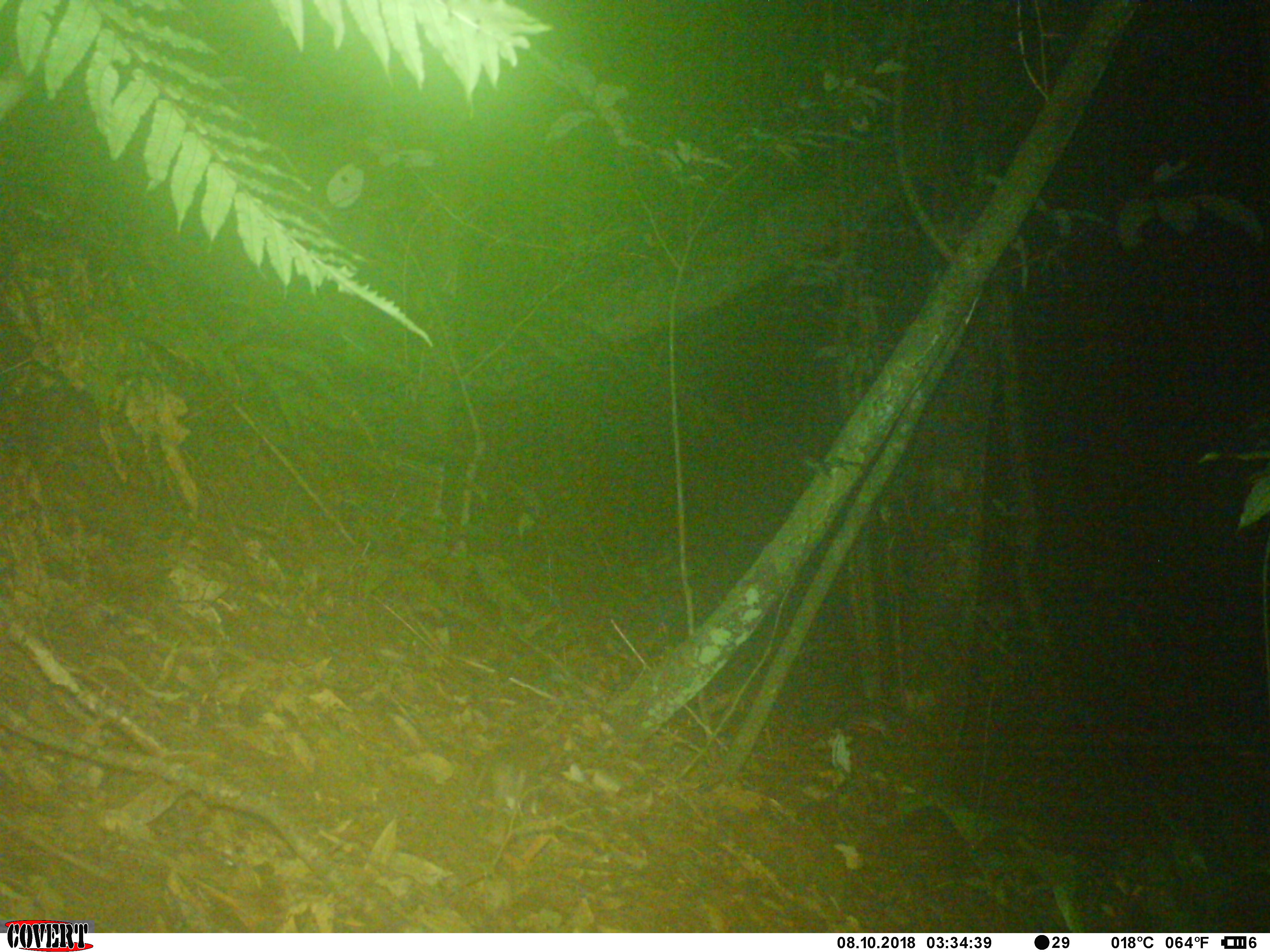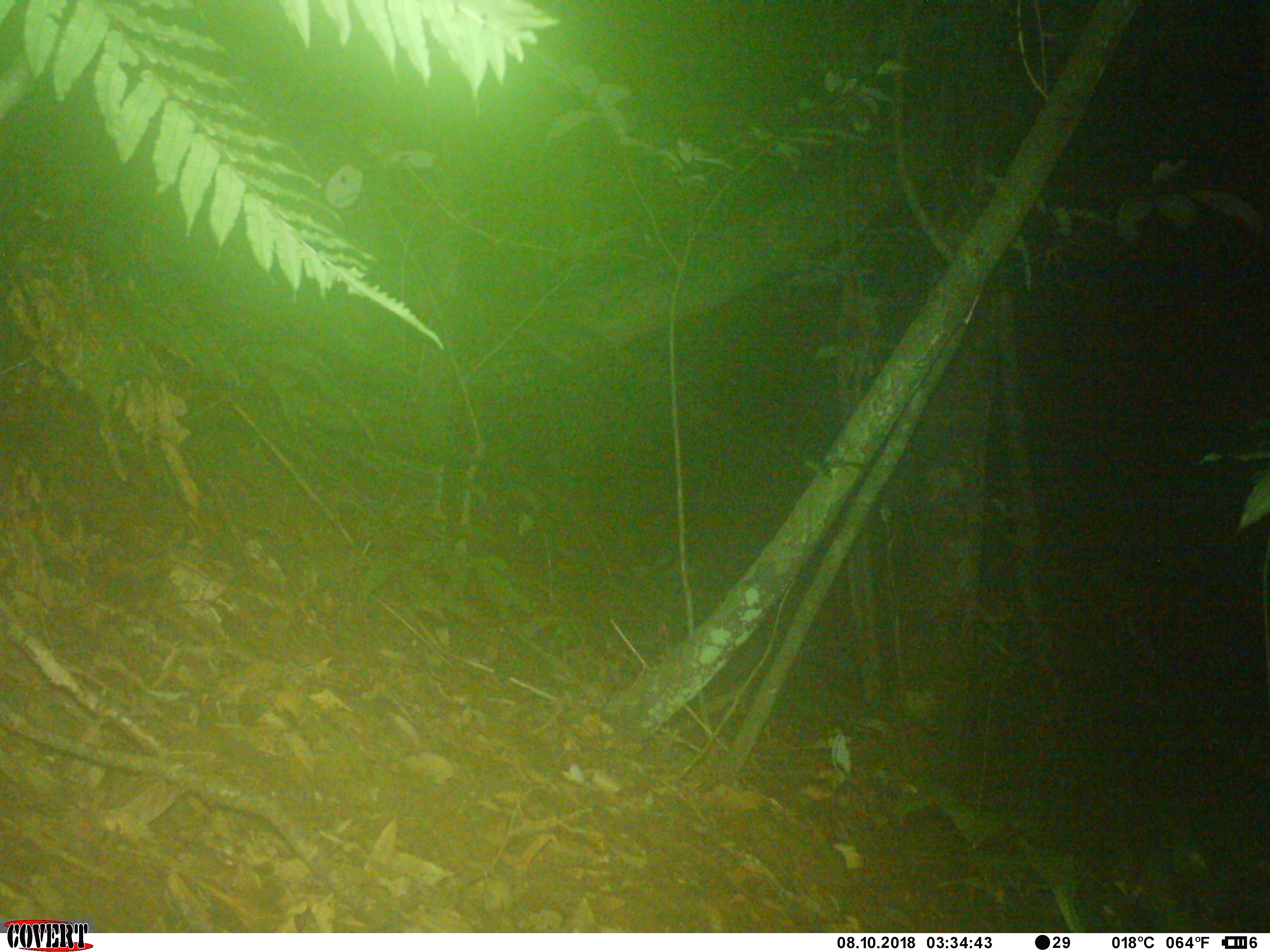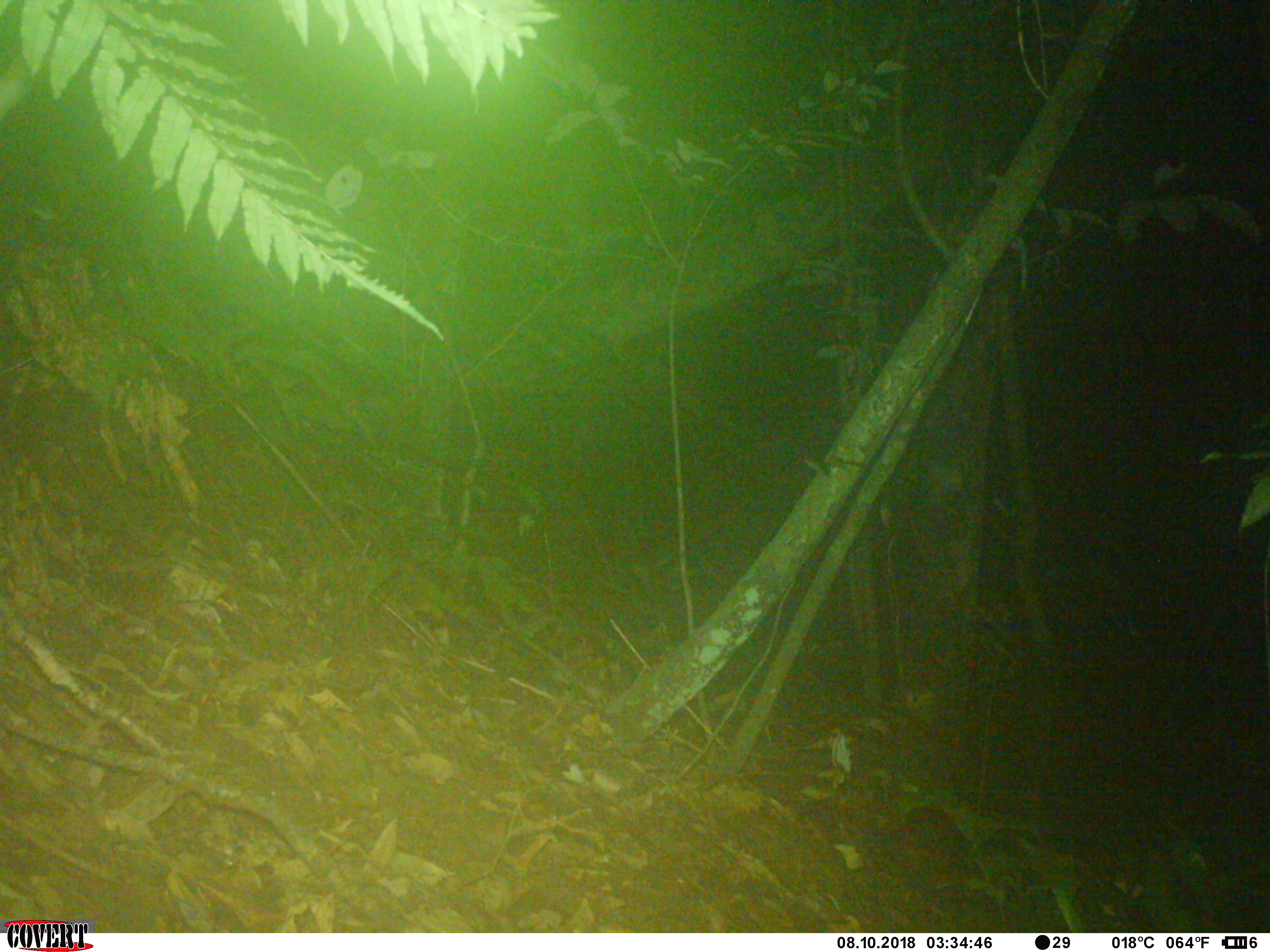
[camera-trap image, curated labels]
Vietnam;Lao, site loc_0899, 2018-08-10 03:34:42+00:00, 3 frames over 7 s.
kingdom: Animalia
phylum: Chordata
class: Mammalia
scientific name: Mammalia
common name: mammal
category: unidentified small mammal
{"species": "unidentified small mammal (mammal) (Mammalia)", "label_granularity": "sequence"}